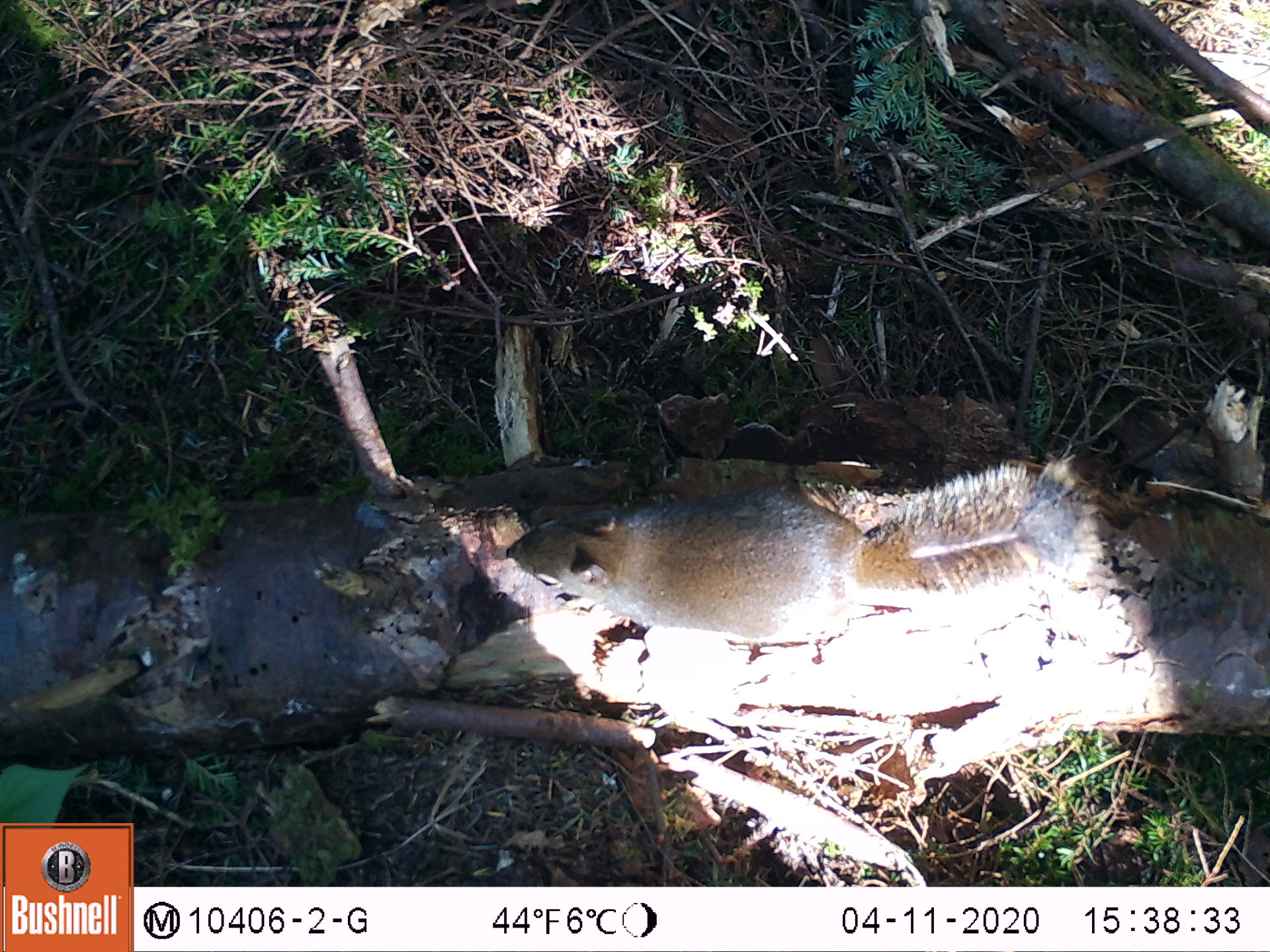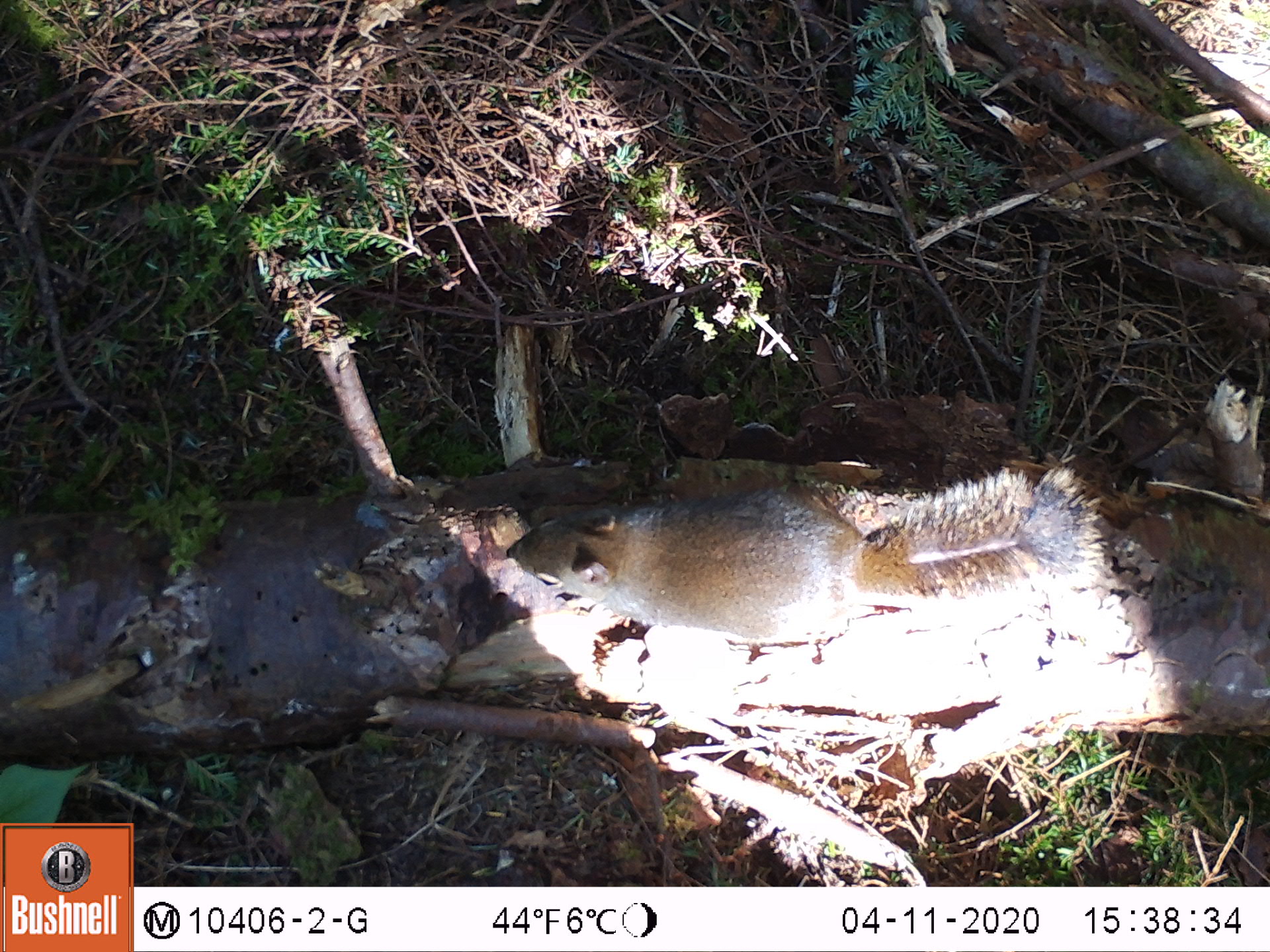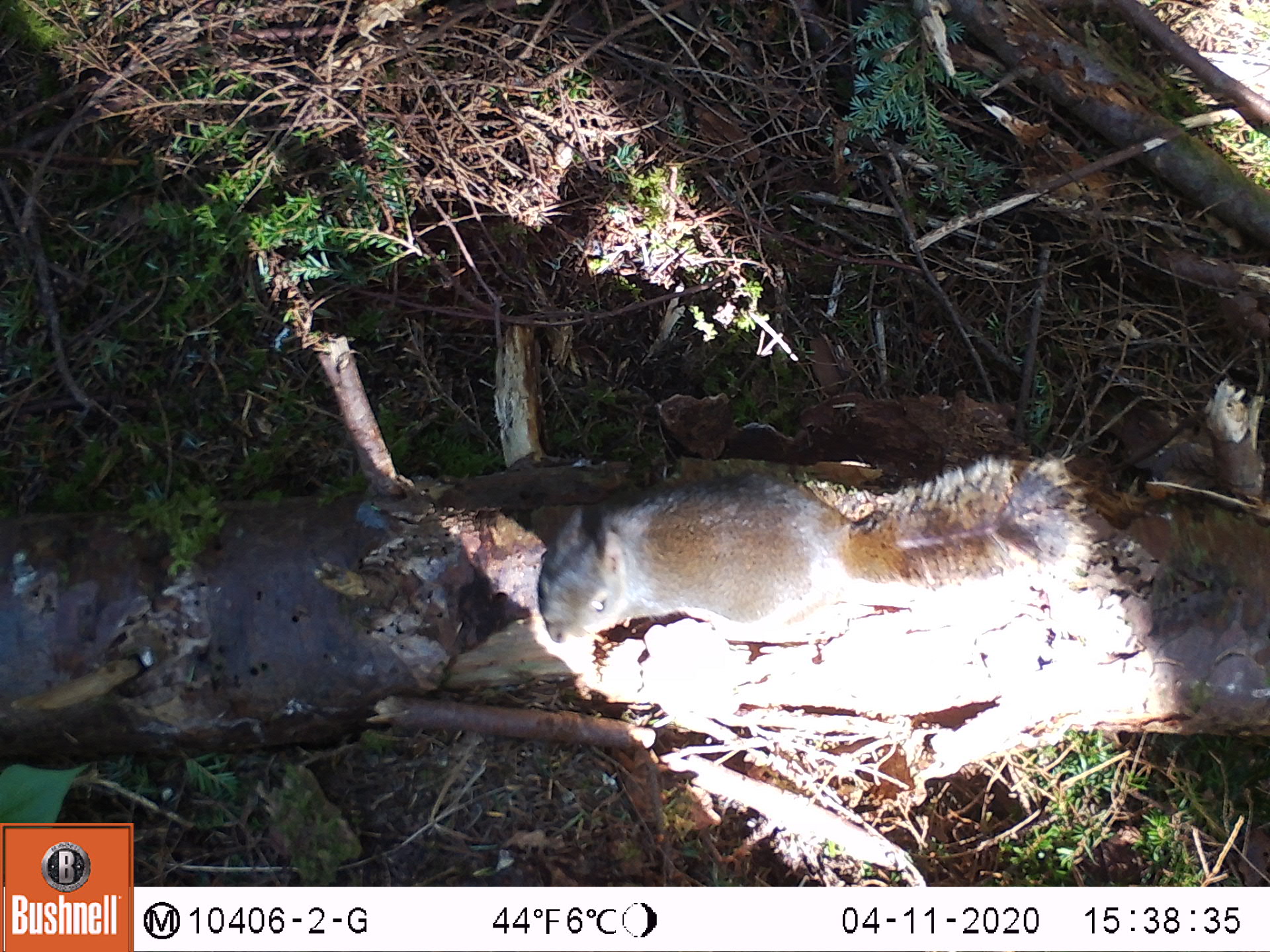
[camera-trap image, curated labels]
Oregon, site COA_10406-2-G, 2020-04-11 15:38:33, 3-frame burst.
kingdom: Animalia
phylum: Chordata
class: Mammalia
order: Rodentia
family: Sciuridae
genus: Tamiasciurus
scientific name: Tamiasciurus douglasii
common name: douglas squirrel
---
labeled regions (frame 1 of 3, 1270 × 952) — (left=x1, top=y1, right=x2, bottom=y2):
douglas squirrel: (left=551, top=451, right=1096, bottom=641)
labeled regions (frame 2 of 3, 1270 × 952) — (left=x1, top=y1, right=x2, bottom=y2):
douglas squirrel: (left=494, top=468, right=1098, bottom=639)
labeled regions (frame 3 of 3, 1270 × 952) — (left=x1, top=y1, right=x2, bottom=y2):
douglas squirrel: (left=515, top=449, right=1079, bottom=648)